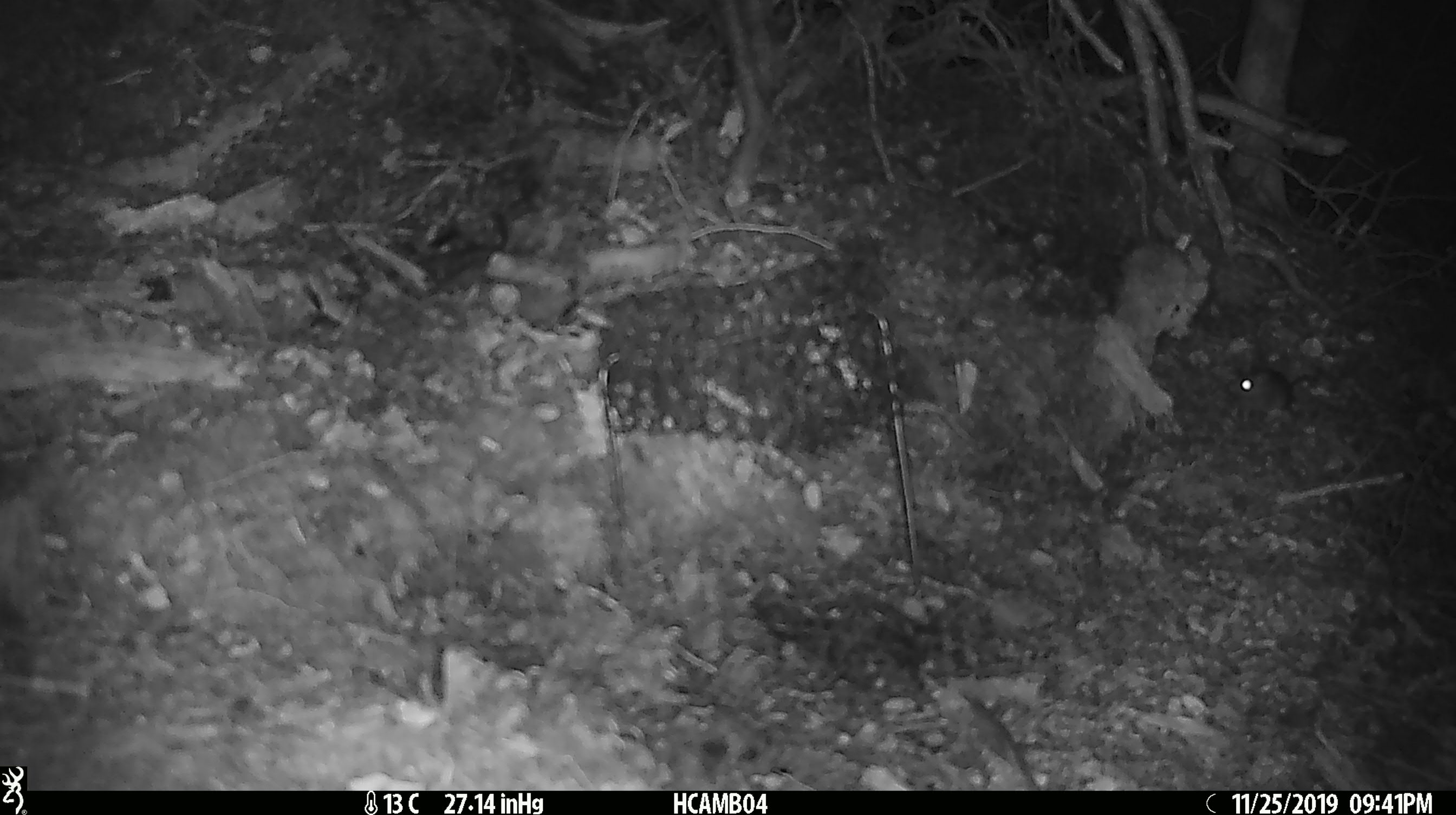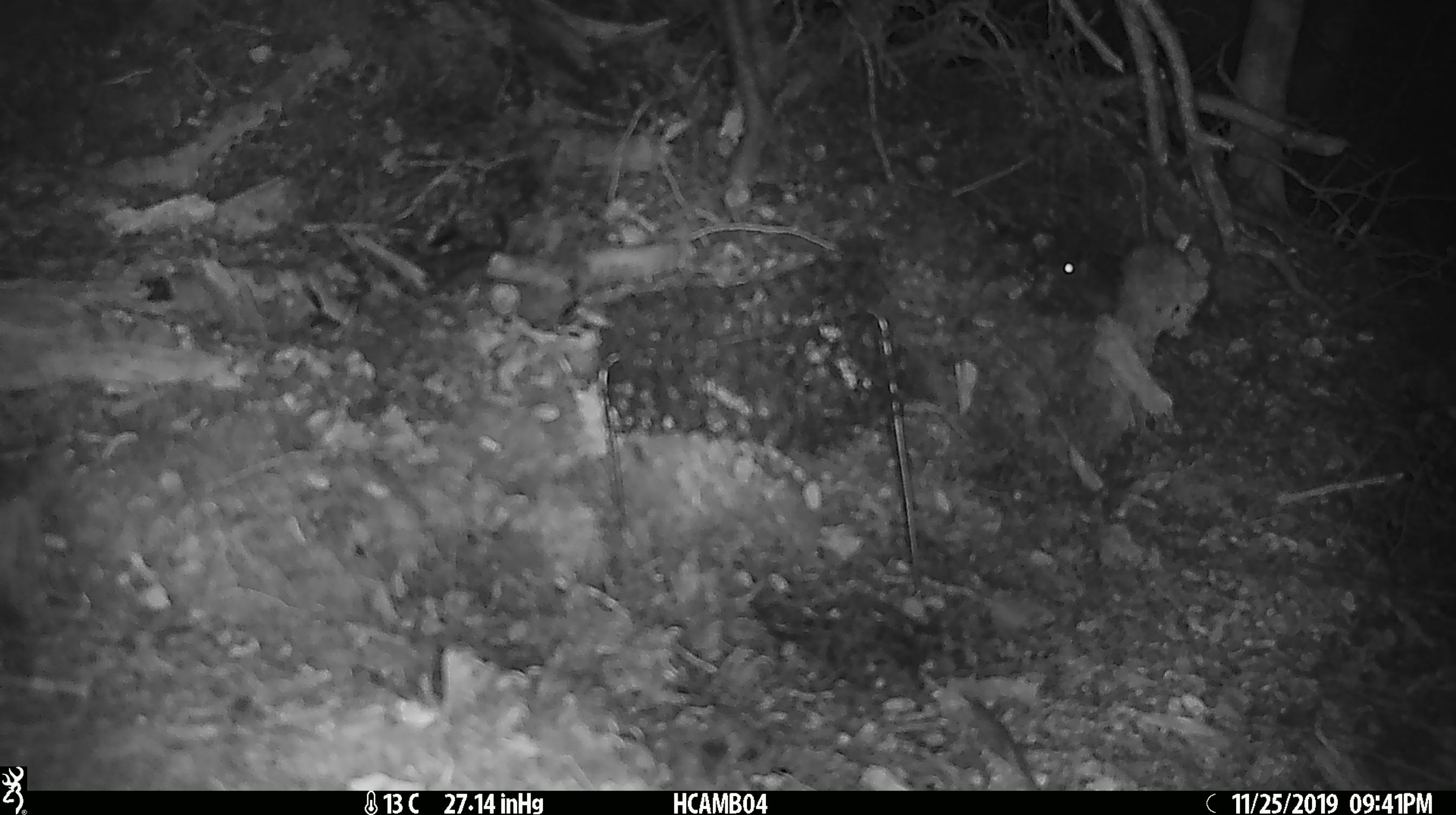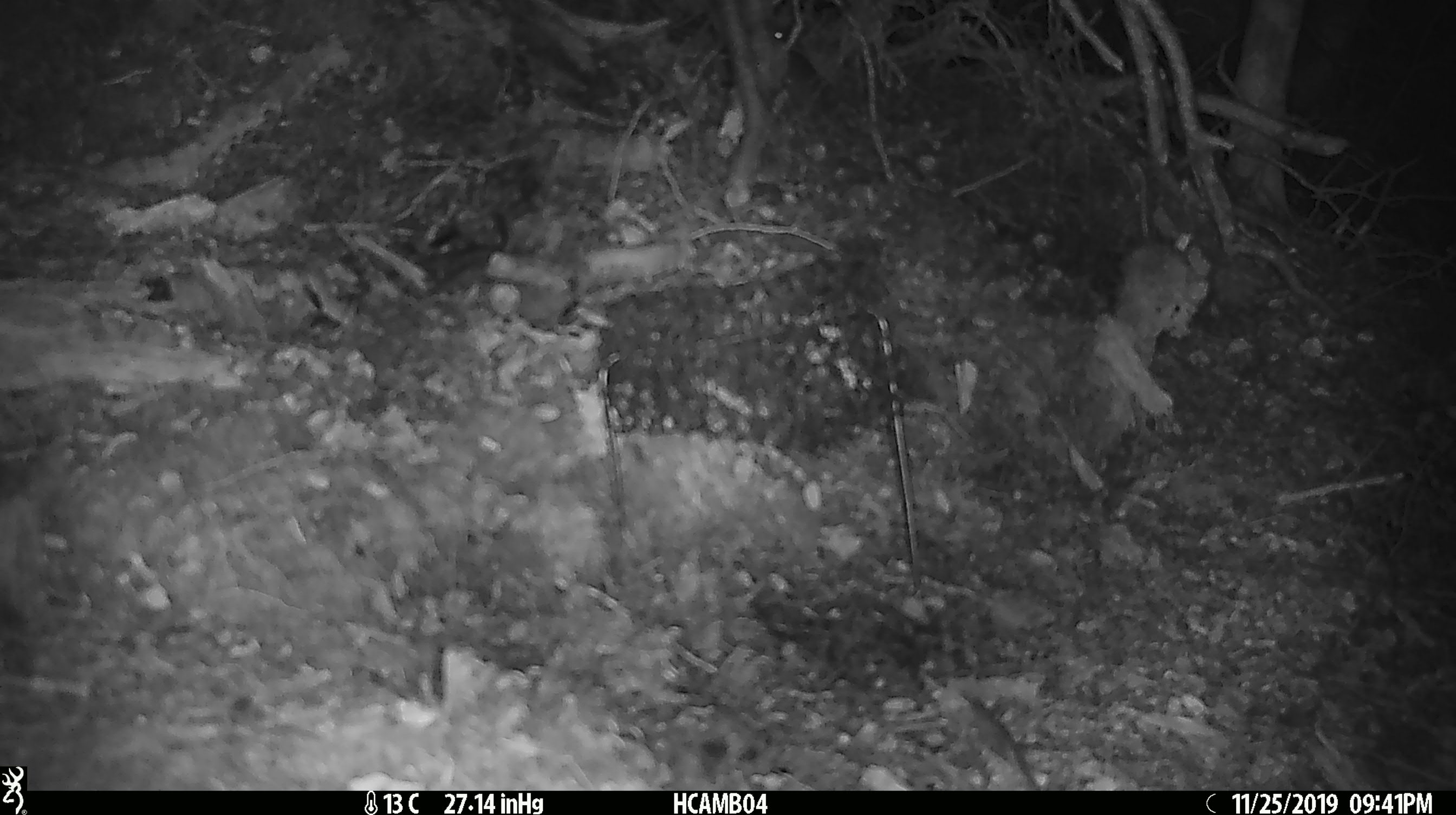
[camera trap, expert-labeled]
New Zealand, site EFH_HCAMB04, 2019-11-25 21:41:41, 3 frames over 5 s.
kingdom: Animalia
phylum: Chordata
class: Mammalia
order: Rodentia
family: Muridae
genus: Mus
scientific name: Mus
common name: mouse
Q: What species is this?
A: Mouse (Mus).